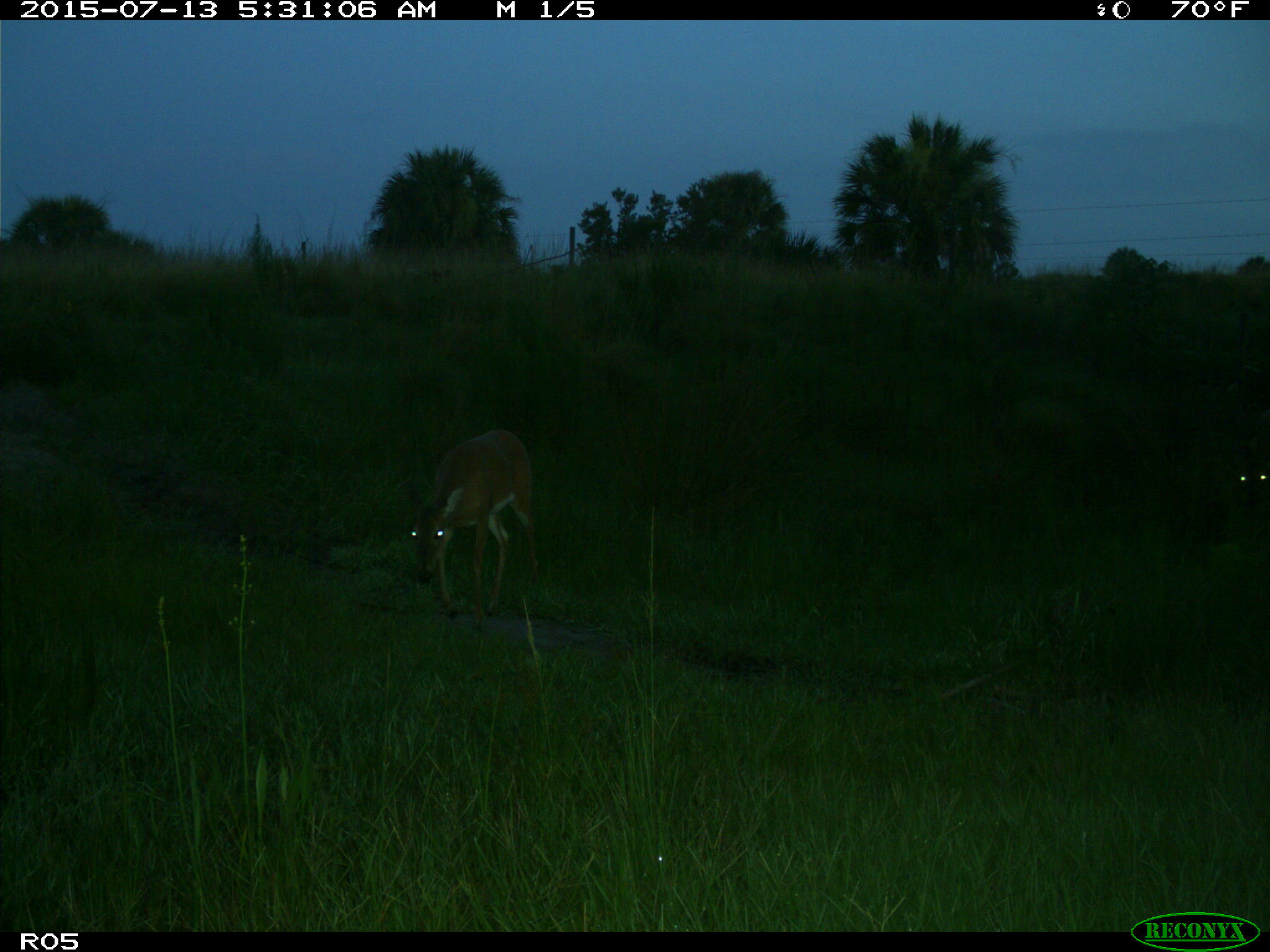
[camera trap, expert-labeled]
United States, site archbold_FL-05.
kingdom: Animalia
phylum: Chordata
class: Mammalia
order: Artiodactyla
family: Cervidae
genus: Odocoileus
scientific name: Odocoileus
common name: deer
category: unidentified deer